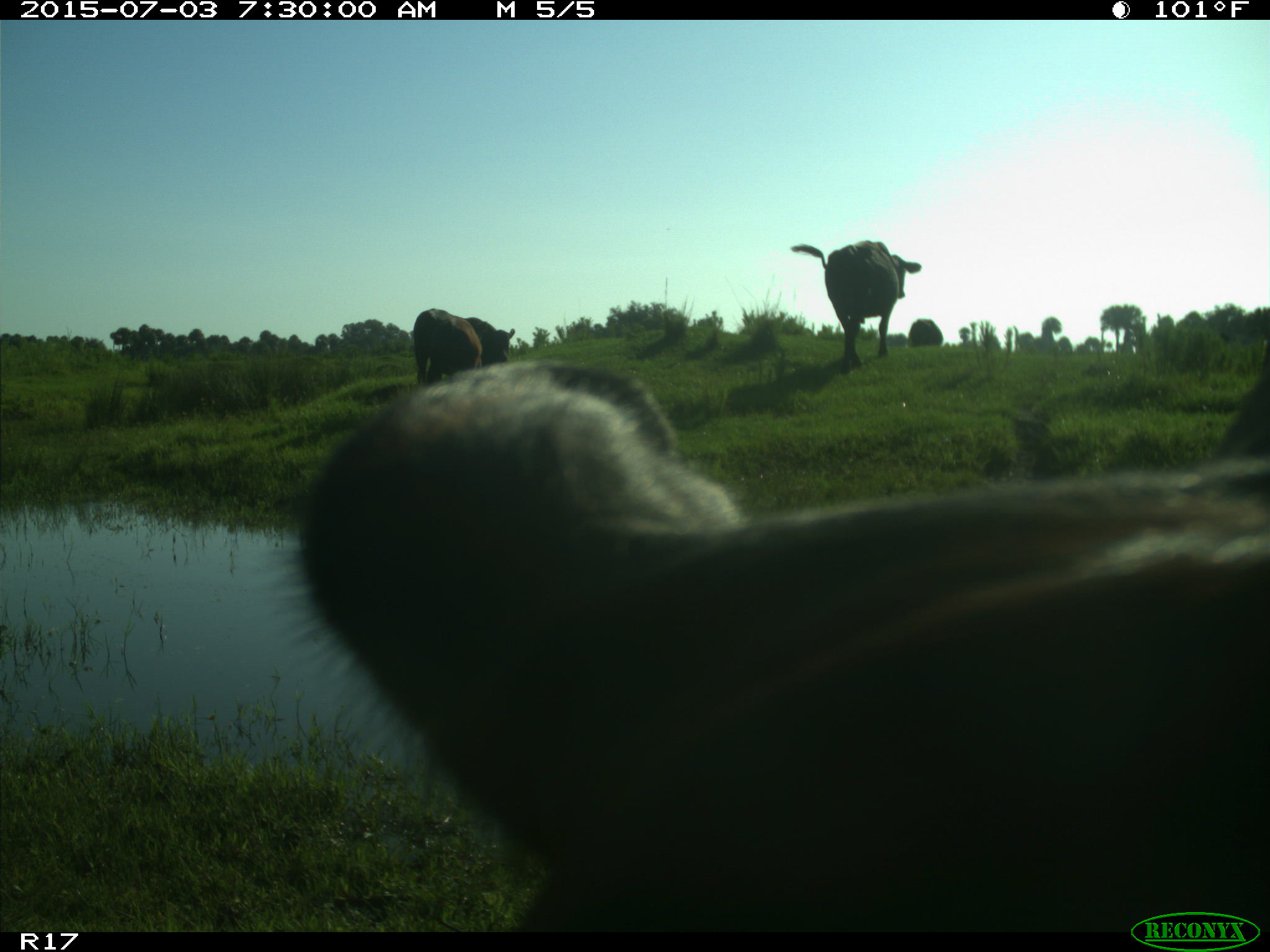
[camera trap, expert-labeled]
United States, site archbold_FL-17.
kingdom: Animalia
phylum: Chordata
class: Mammalia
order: Artiodactyla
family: Bovidae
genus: Bos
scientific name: Bos taurus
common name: domestic cow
Bos taurus (domestic cow).